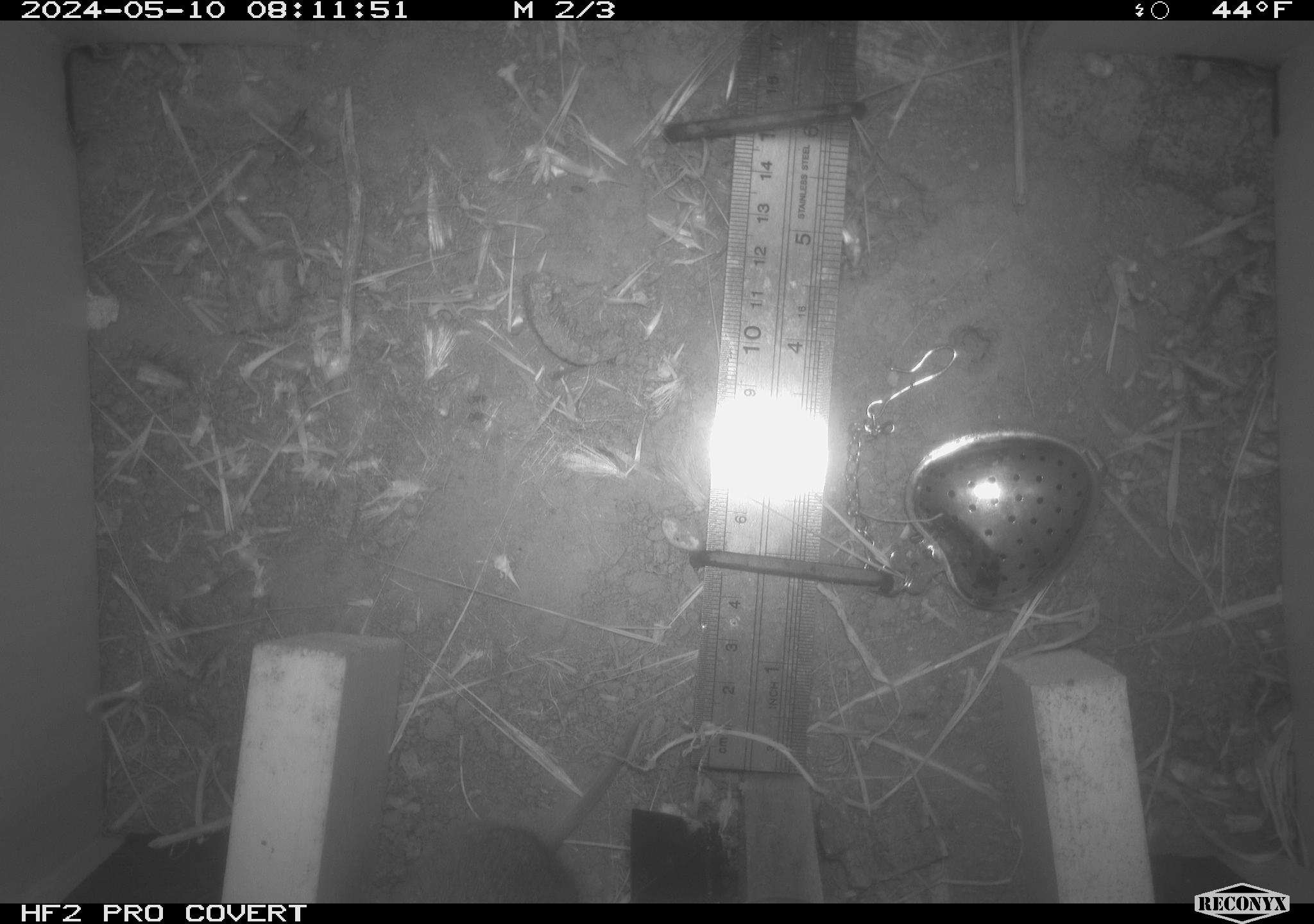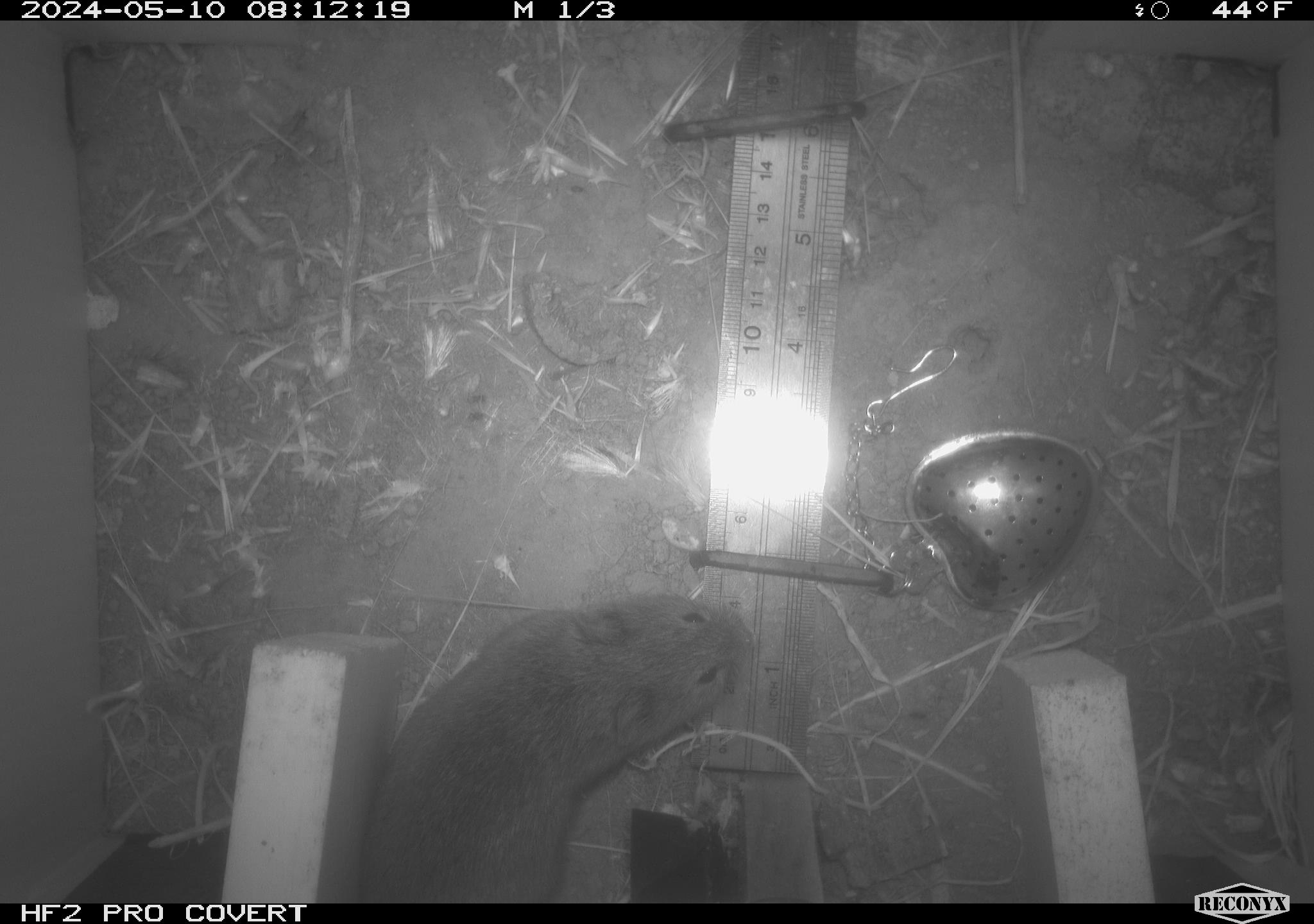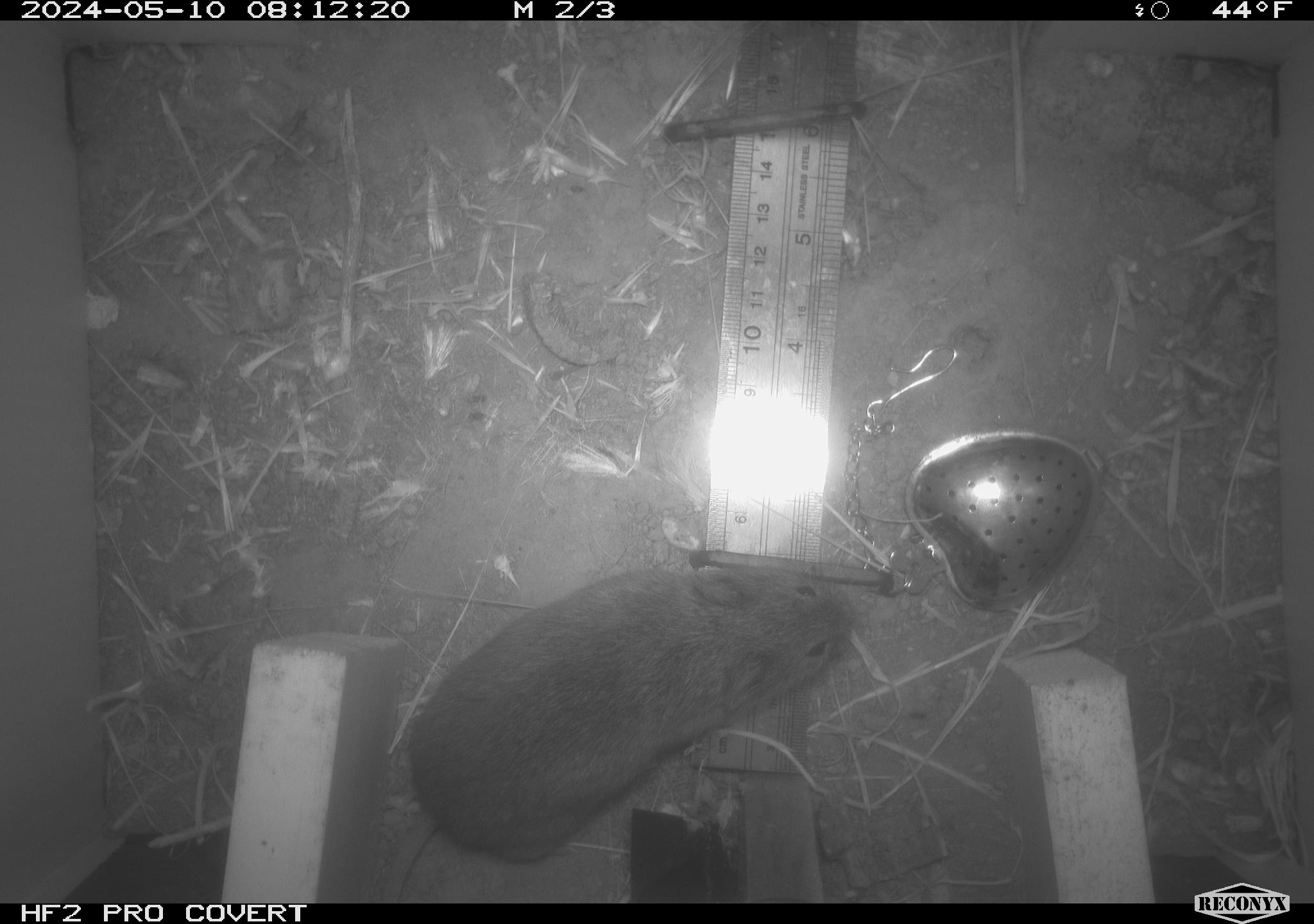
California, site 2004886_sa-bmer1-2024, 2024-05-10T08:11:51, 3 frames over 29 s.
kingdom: Animalia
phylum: Chordata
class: Mammalia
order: Rodentia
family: Cricetidae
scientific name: Arvicolinae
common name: voles, lemmings, and muskrats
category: arvicolinae subfamily